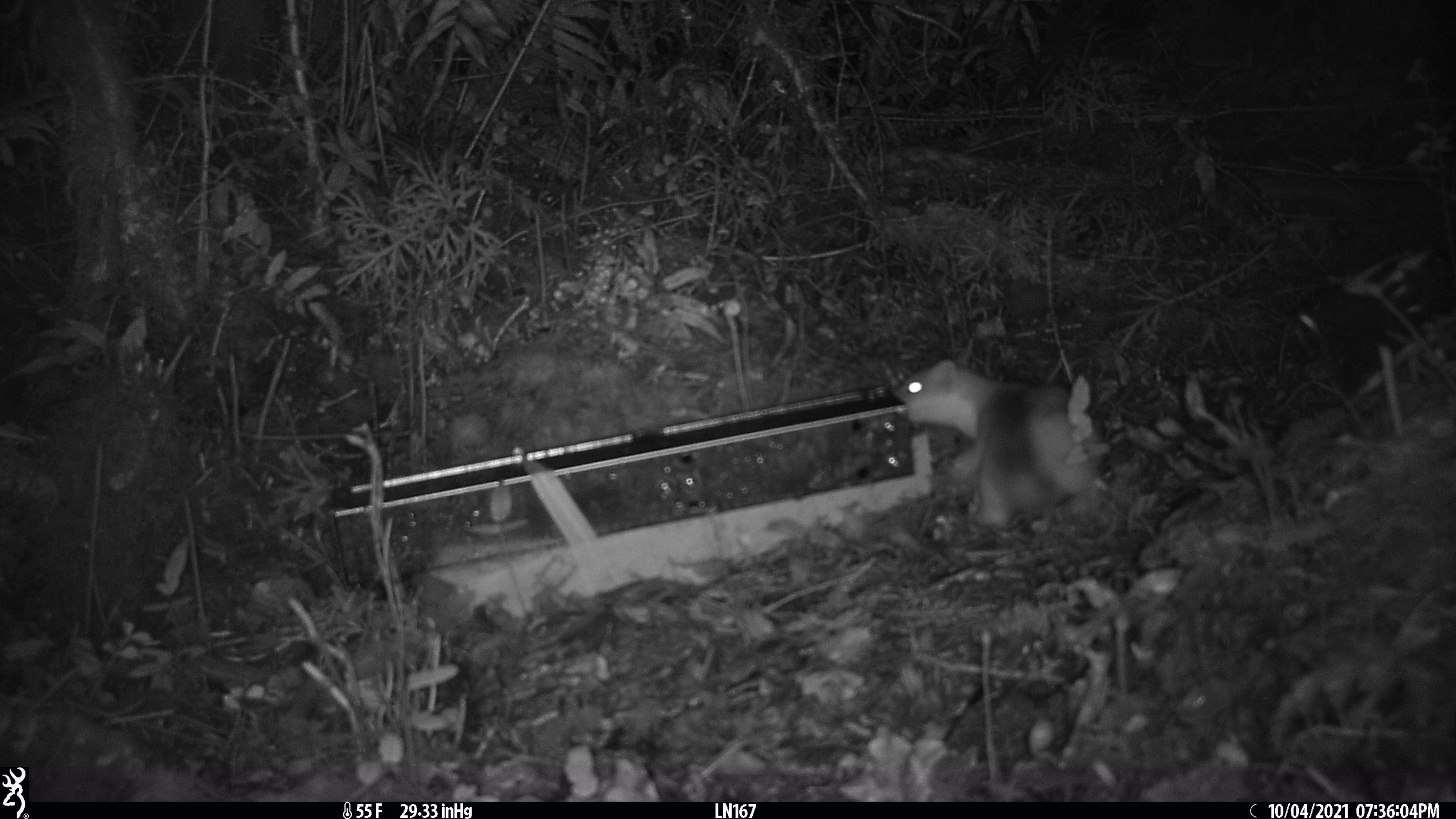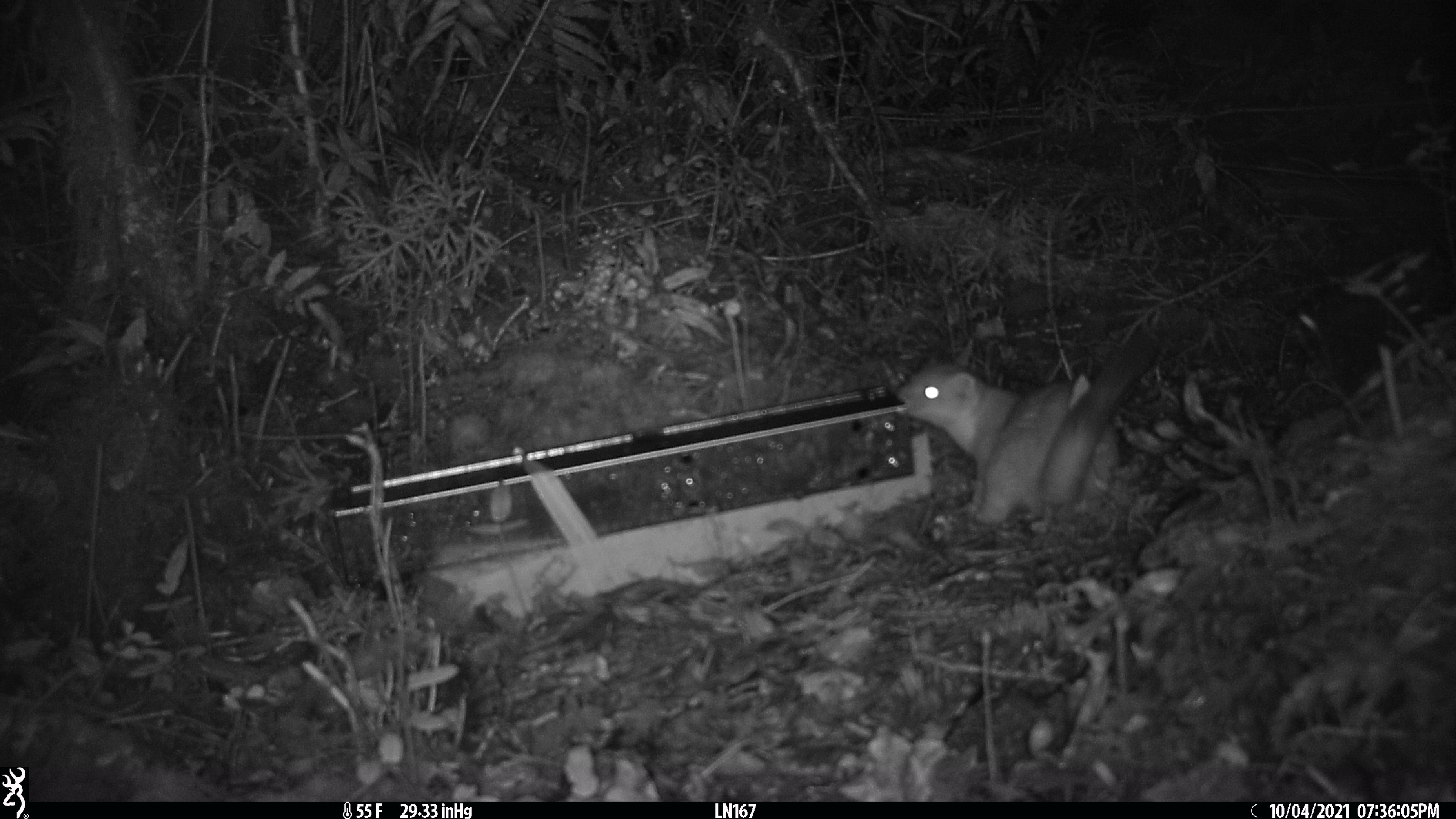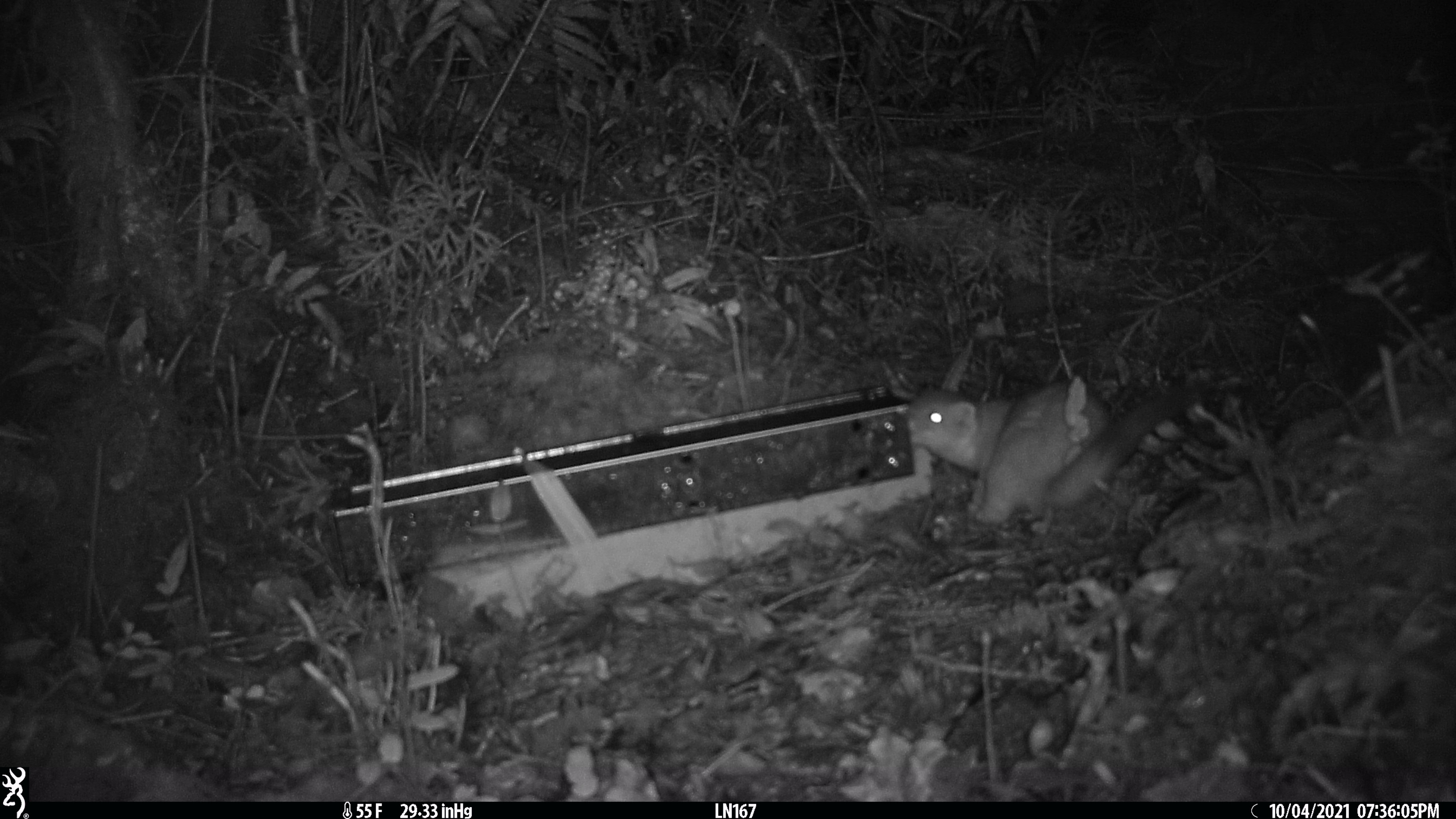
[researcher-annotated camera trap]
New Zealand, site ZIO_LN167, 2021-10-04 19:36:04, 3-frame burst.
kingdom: Animalia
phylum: Chordata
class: Mammalia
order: Carnivora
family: Mustelidae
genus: Mustela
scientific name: Mustela erminea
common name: stoat